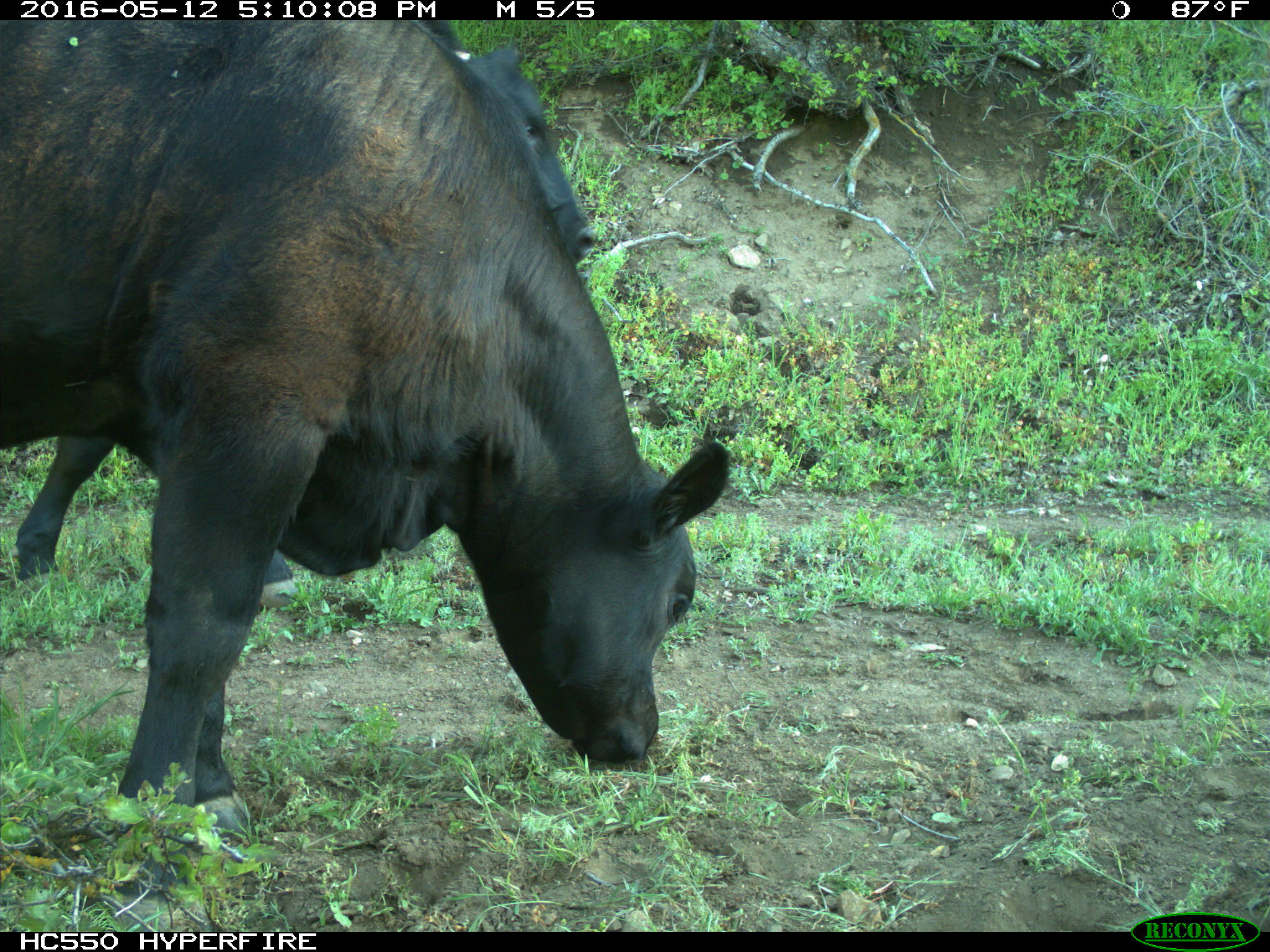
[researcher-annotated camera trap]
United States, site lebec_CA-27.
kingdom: Animalia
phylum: Chordata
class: Mammalia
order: Artiodactyla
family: Bovidae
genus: Bos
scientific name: Bos taurus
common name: domestic cow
Bos taurus (domestic cow).